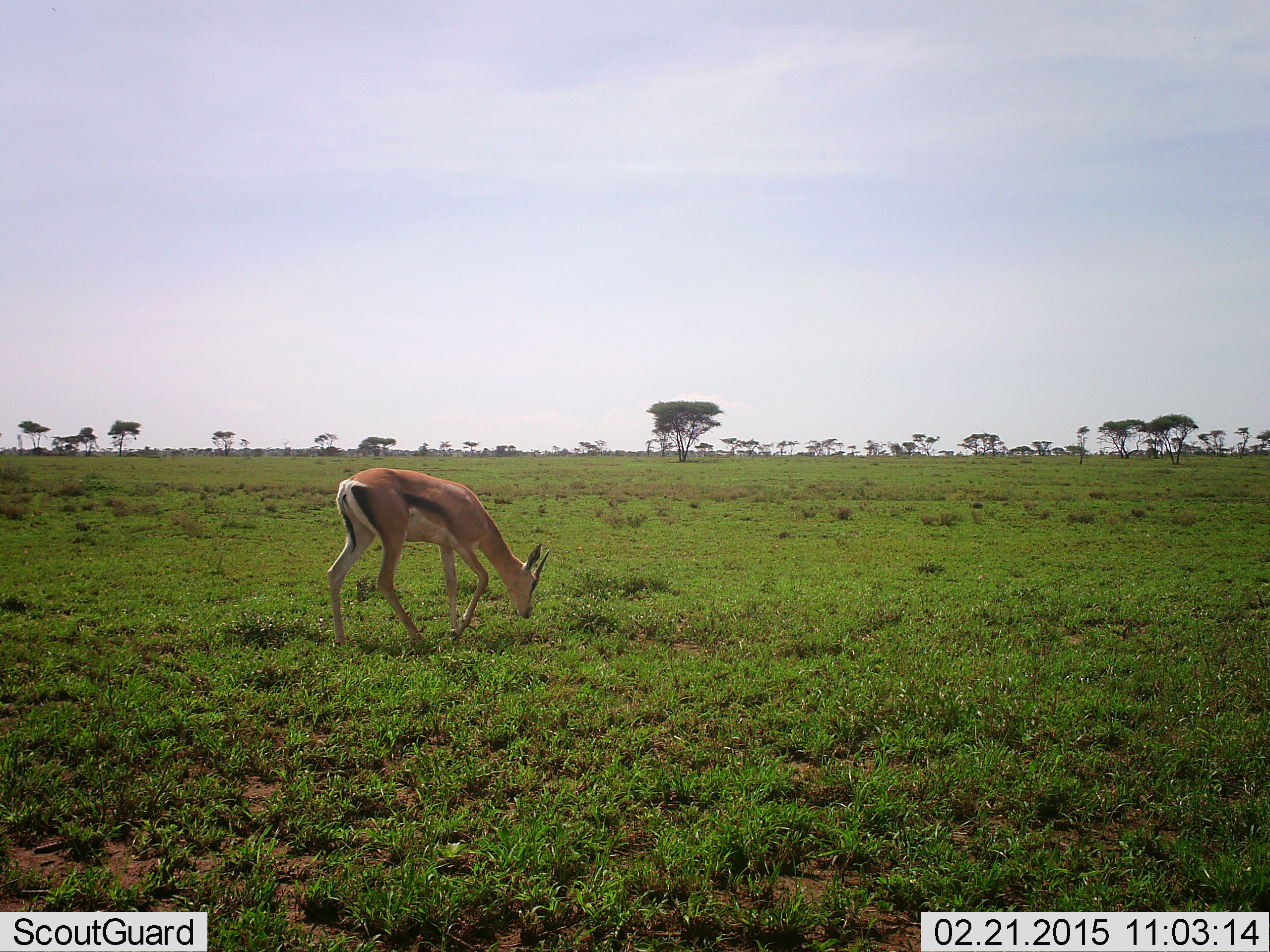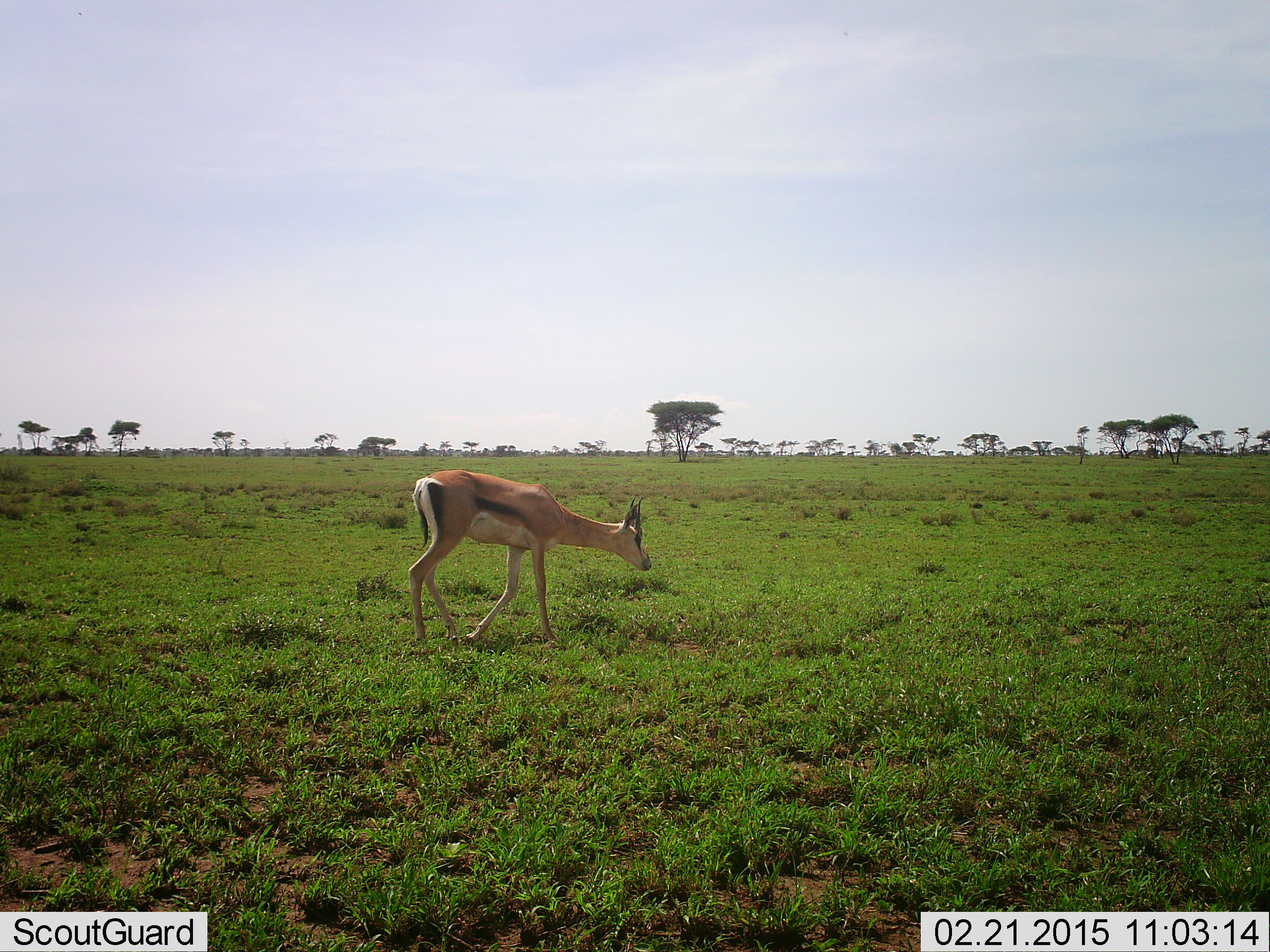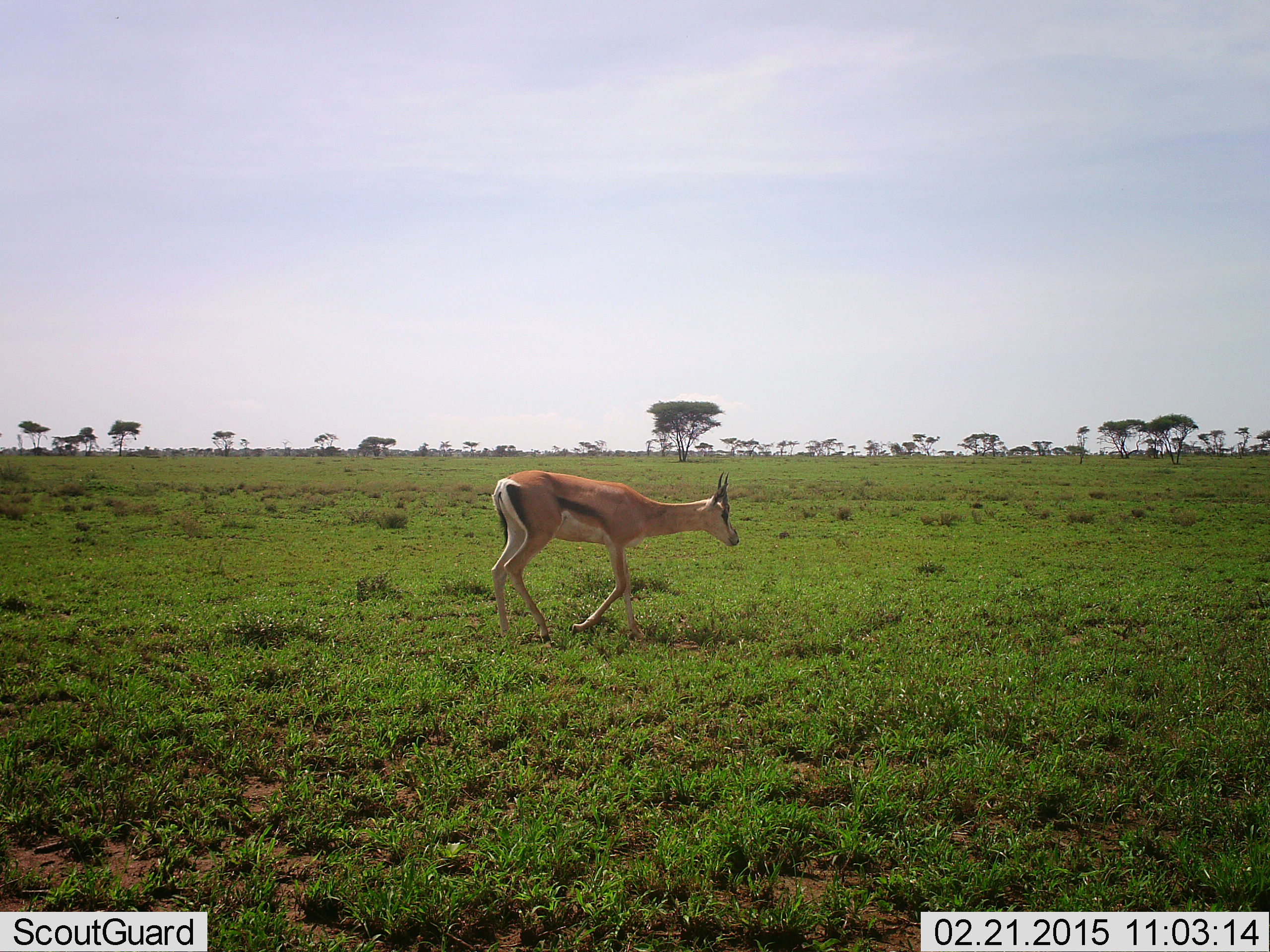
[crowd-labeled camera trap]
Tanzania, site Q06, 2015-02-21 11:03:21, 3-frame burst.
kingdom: Animalia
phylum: Chordata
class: Mammalia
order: Artiodactyla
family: Bovidae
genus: Eudorcas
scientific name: Eudorcas thomsonii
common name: thomson's gazelle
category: gazellethomsons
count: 1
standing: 20%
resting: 0%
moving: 50%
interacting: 0%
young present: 0%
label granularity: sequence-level